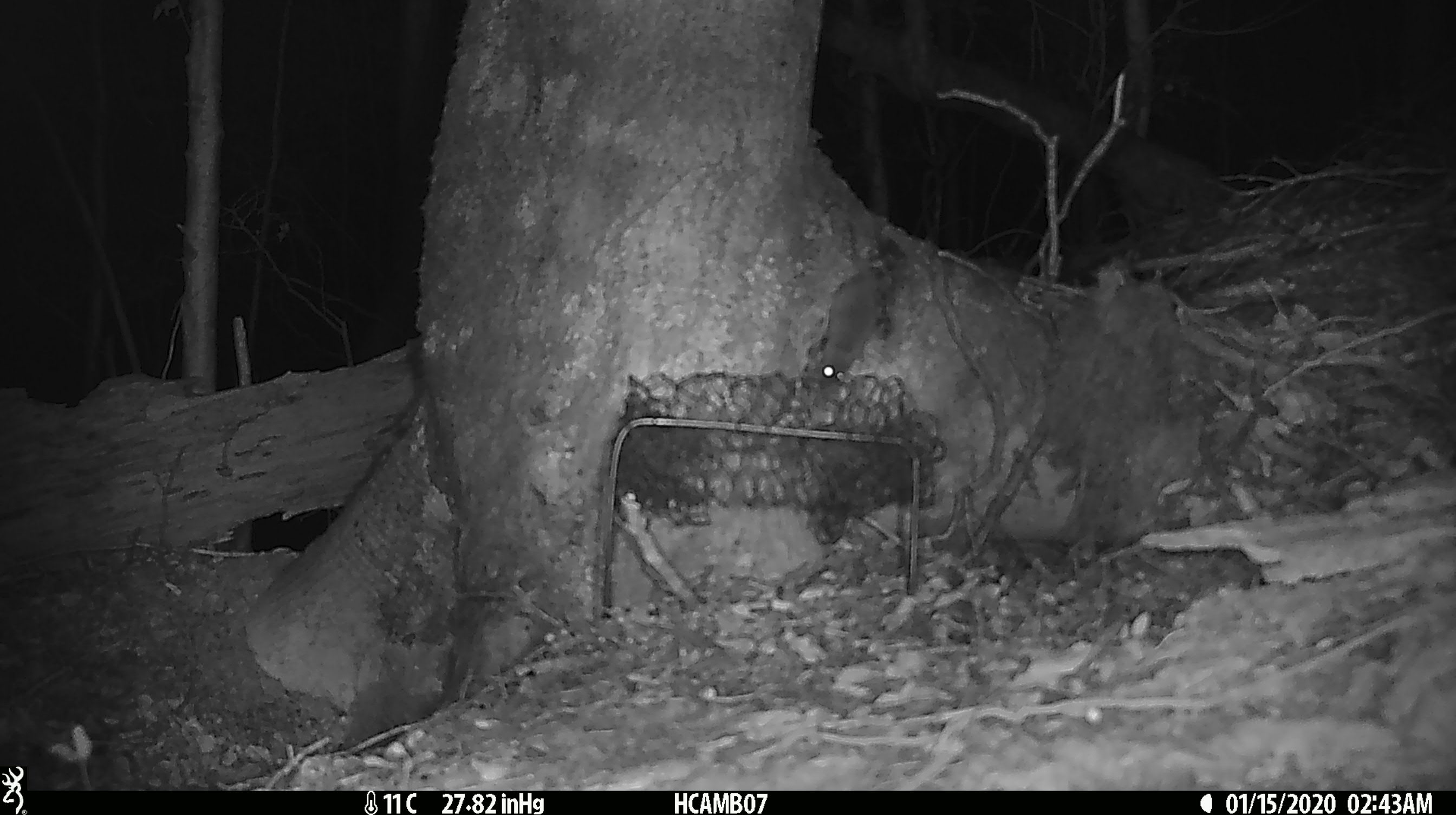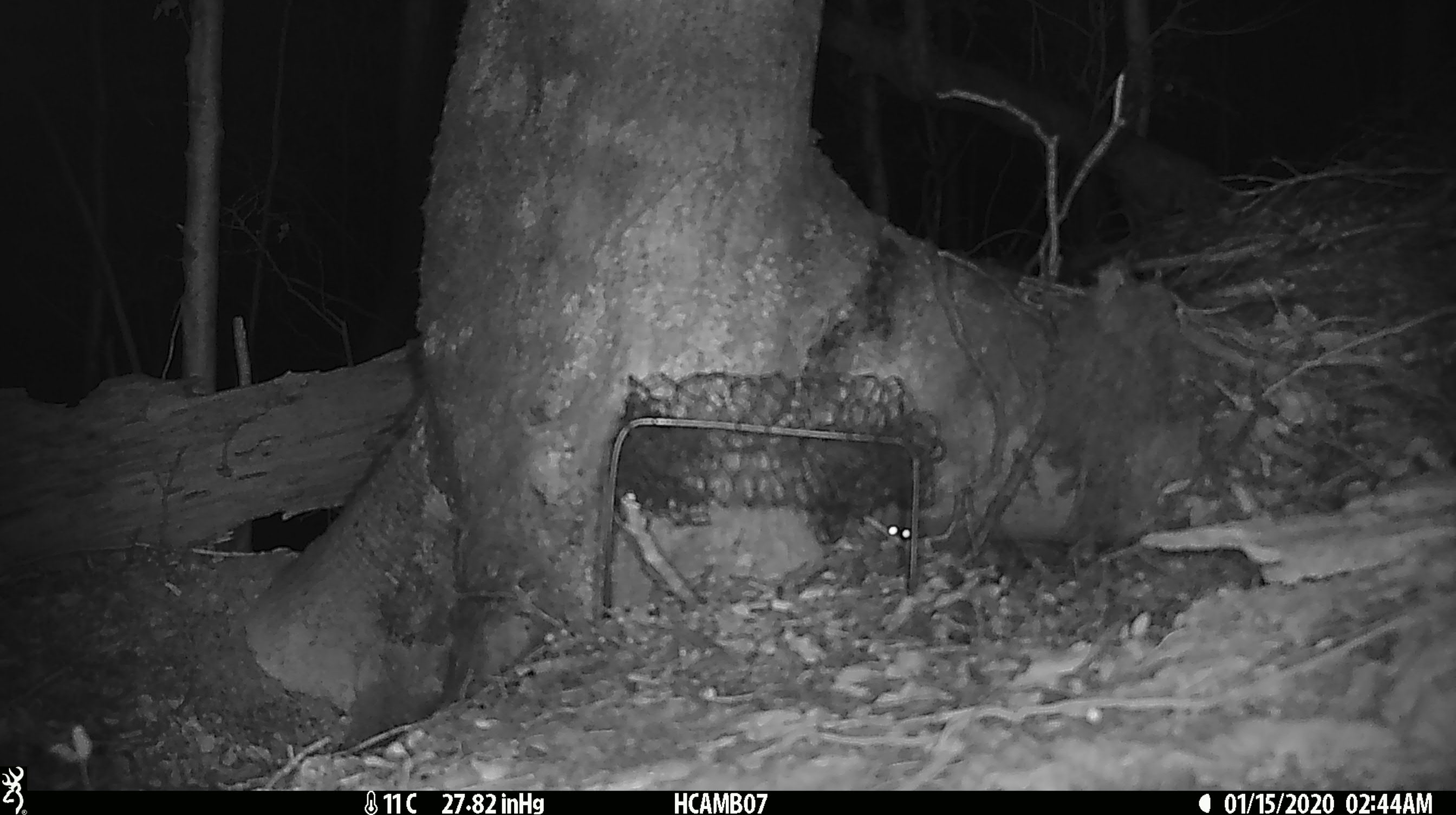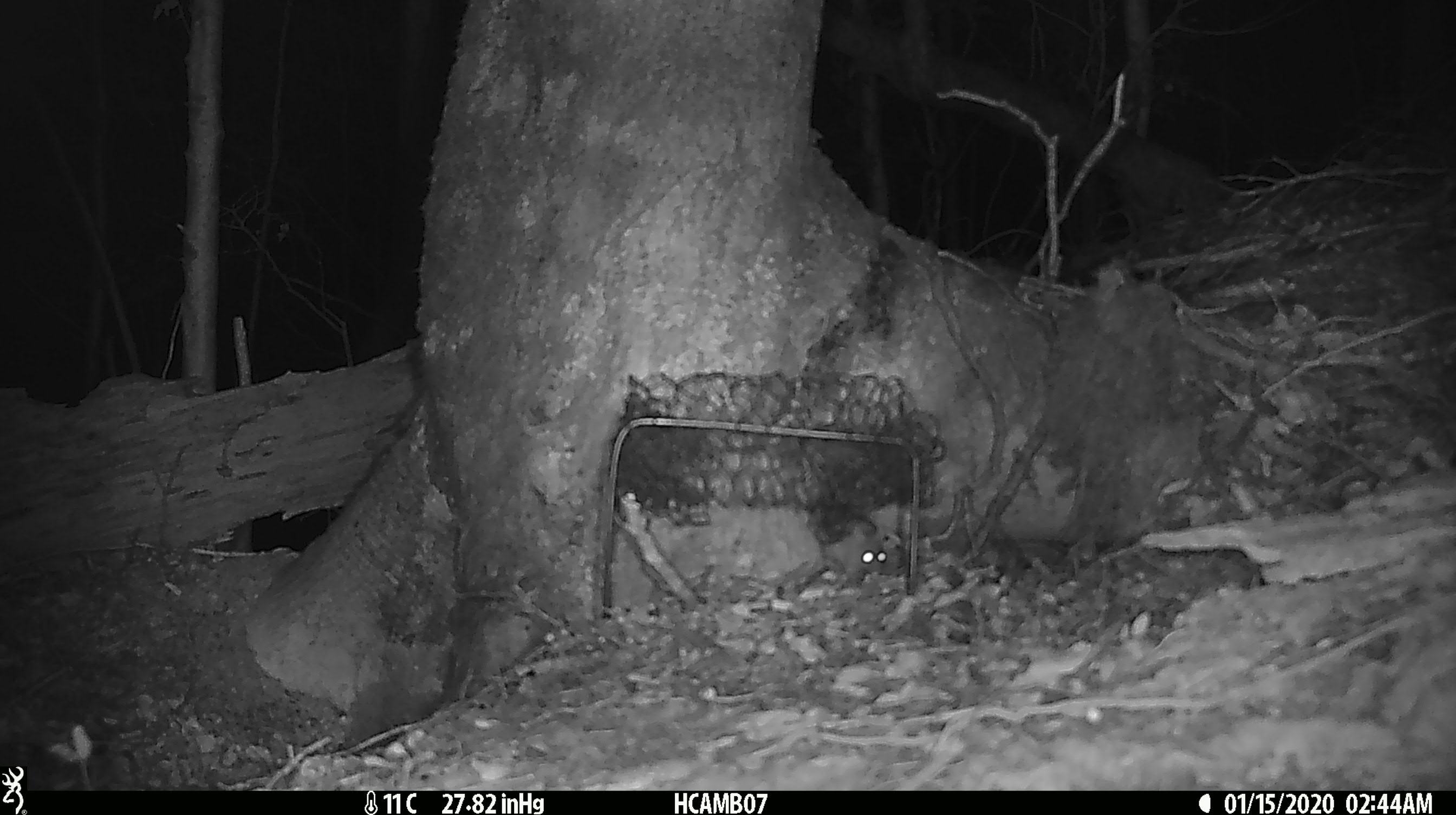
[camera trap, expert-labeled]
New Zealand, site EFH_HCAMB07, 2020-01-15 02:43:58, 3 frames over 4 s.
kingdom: Animalia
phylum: Chordata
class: Mammalia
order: Rodentia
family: Muridae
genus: Mus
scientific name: Mus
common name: mouse